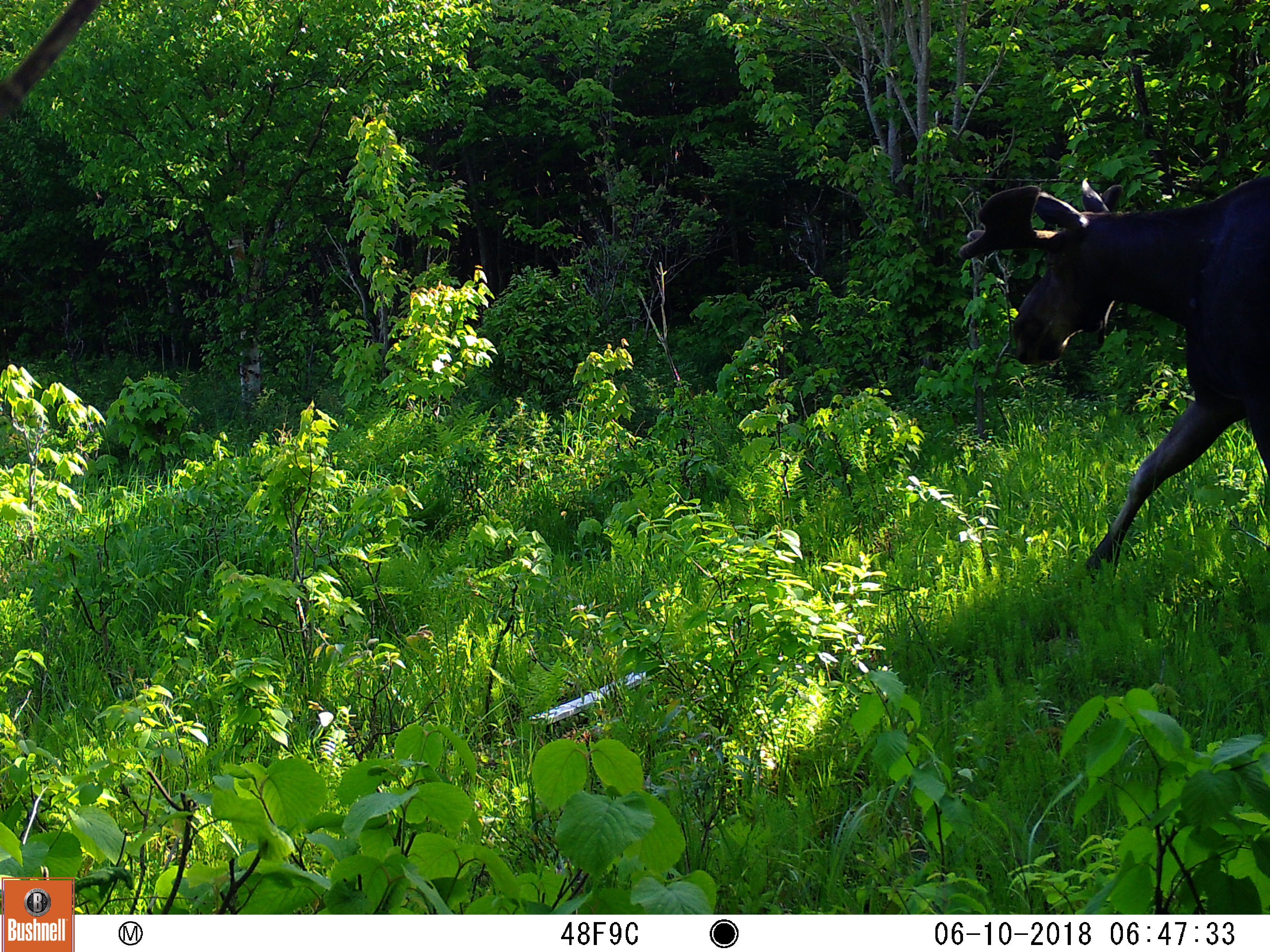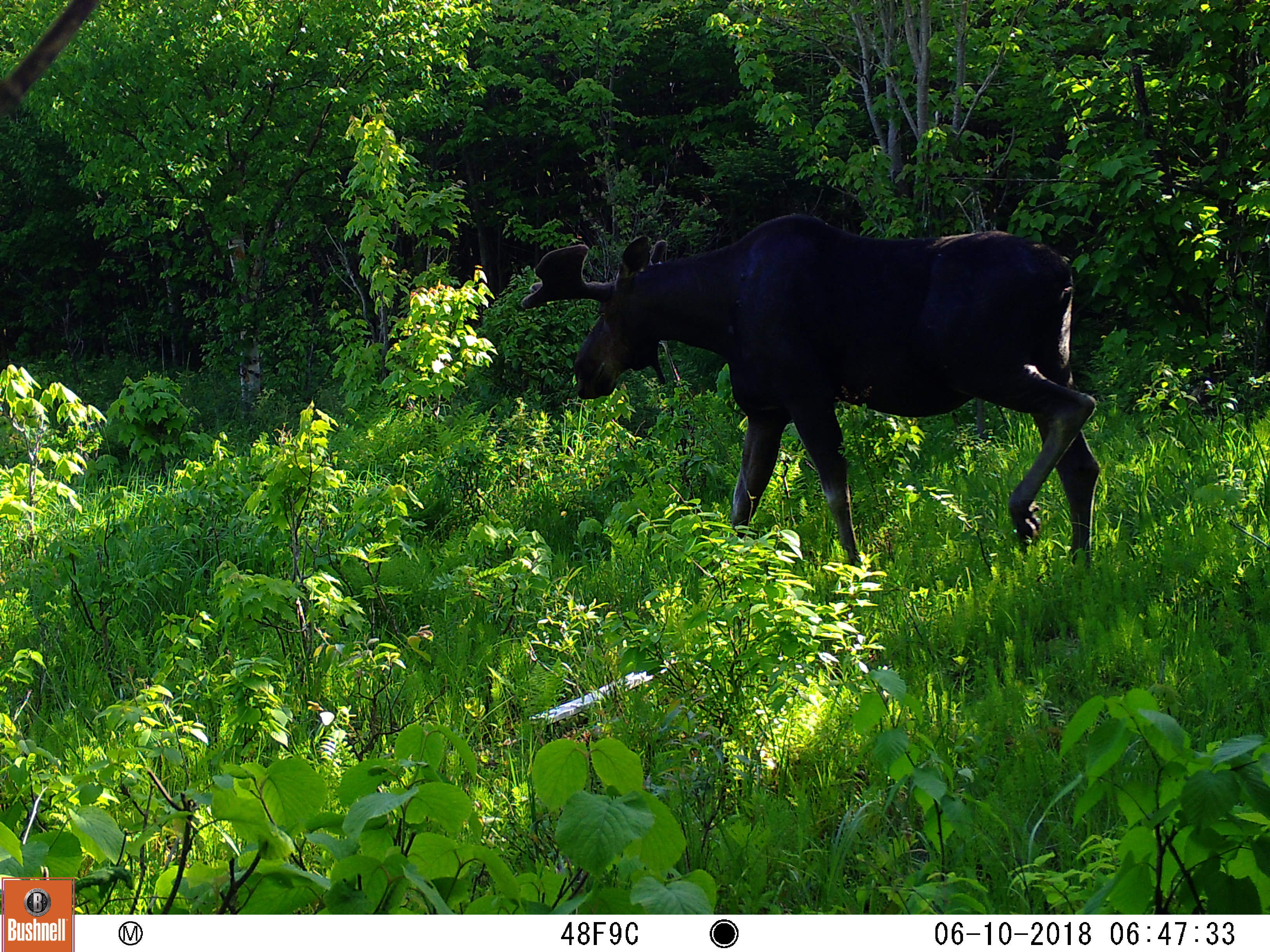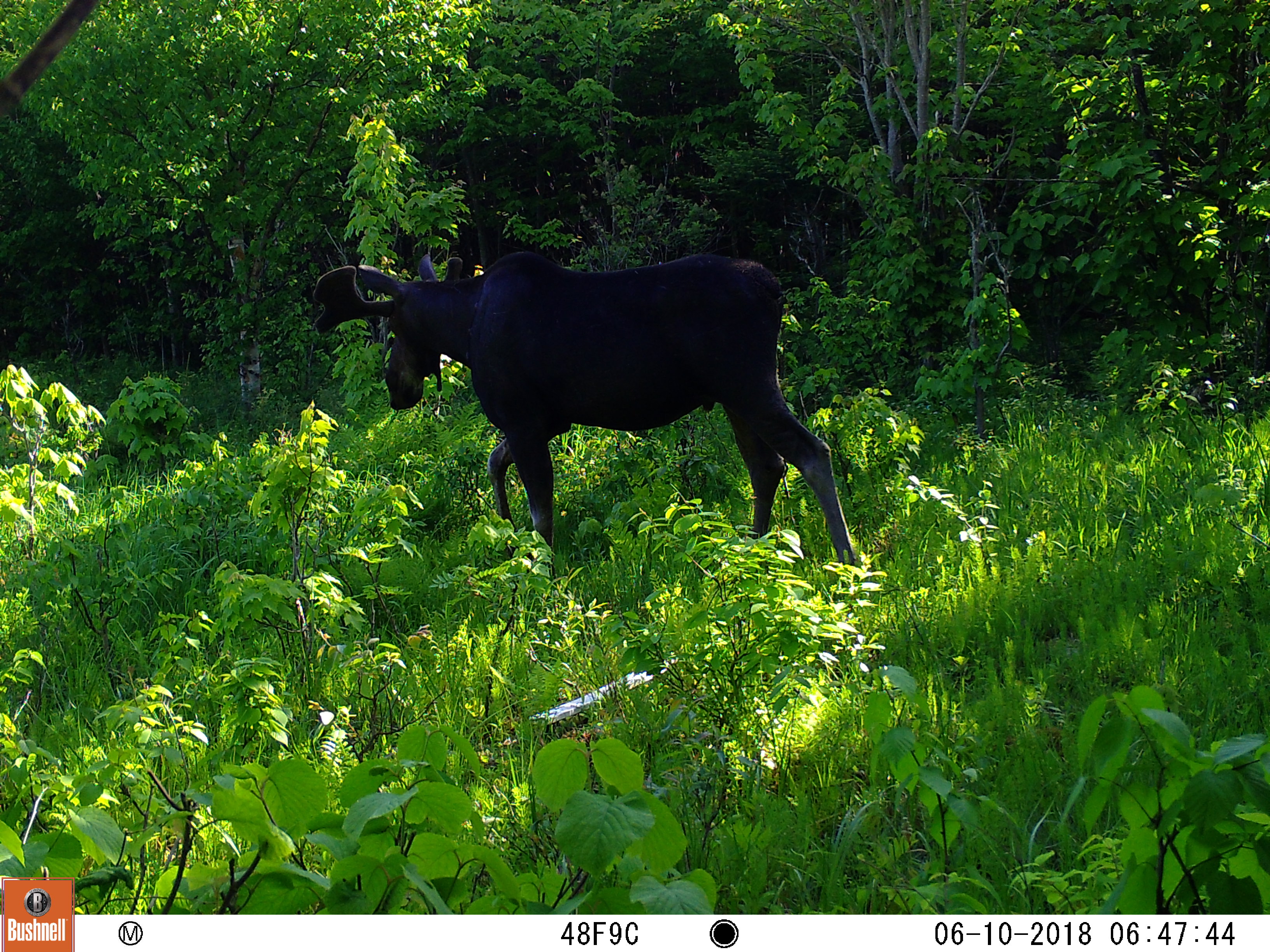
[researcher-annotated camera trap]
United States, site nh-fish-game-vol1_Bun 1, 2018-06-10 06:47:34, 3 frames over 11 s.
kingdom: Animalia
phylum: Chordata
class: Mammalia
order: Artiodactyla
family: Cervidae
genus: Alces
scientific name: Alces alces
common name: moose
Moose (Alces alces).